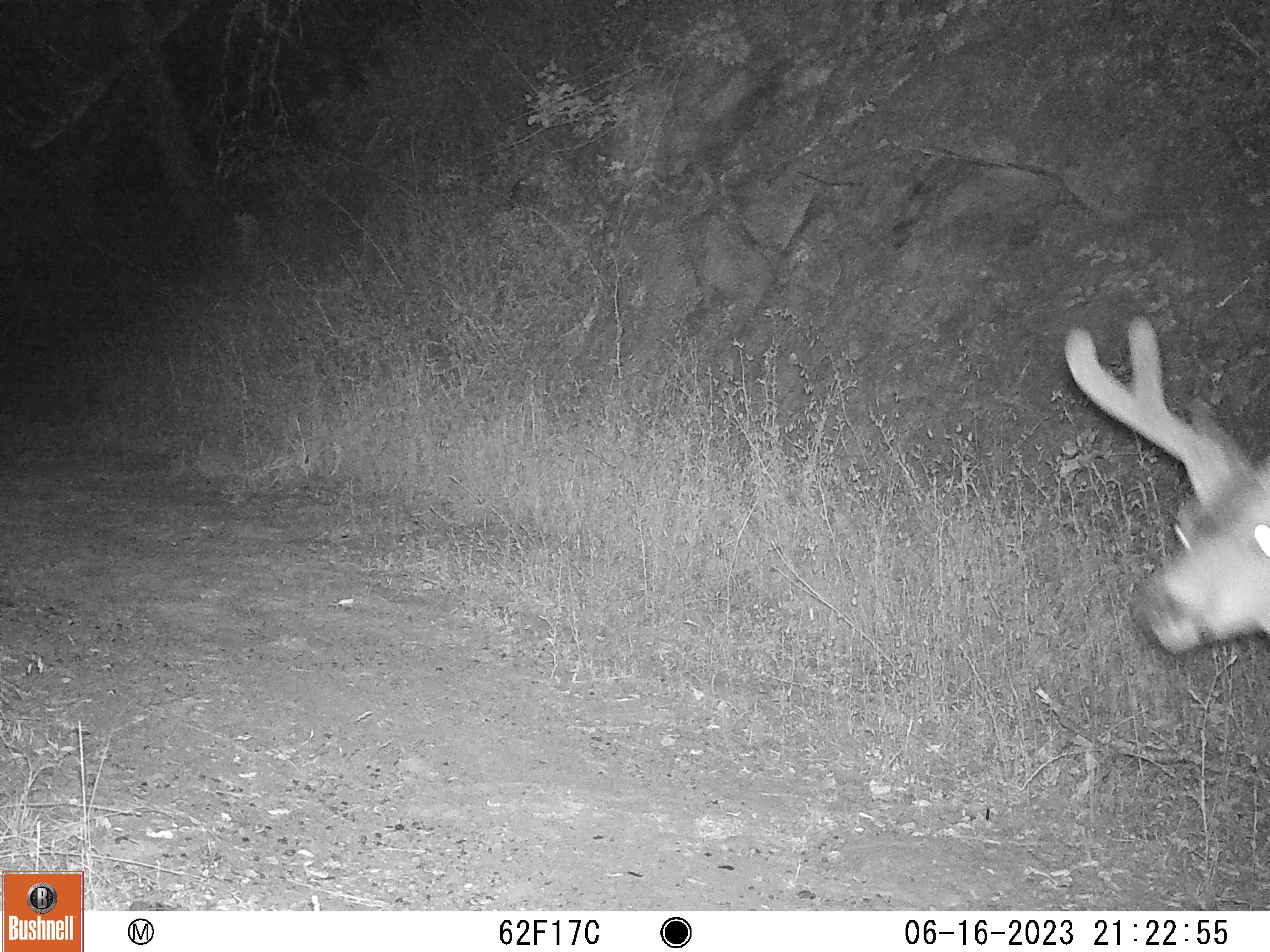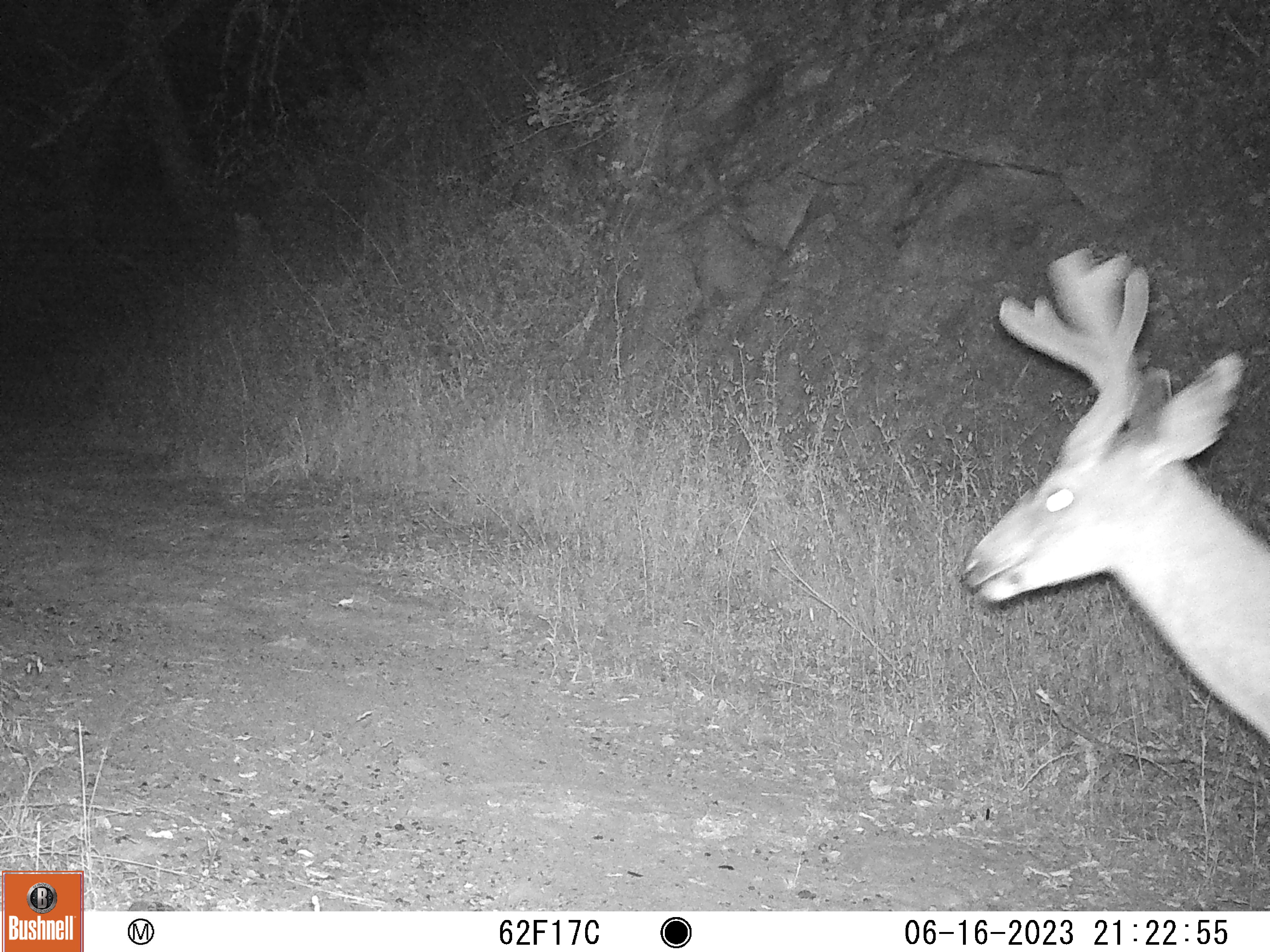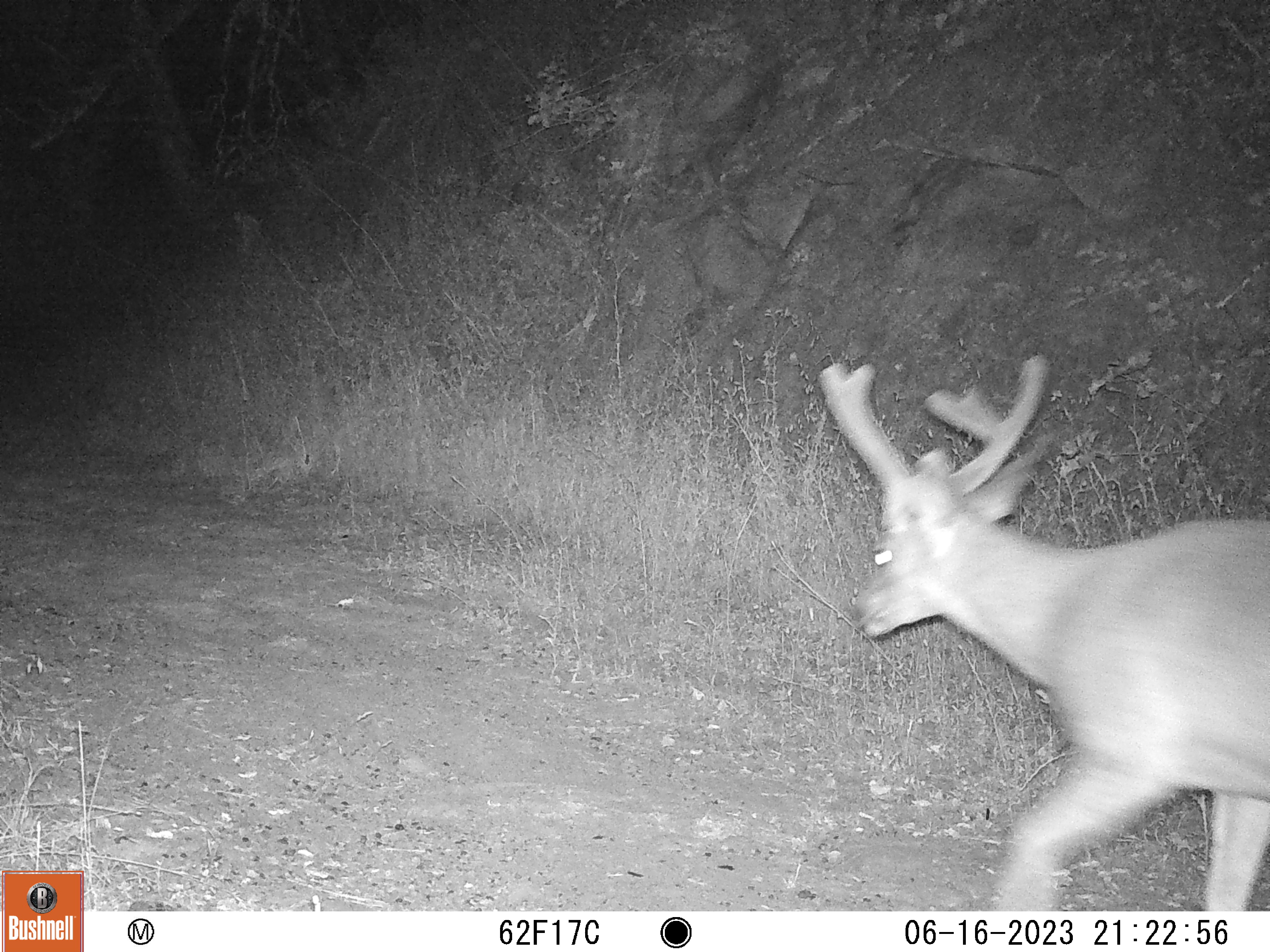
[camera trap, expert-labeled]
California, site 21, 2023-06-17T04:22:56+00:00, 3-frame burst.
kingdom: Animalia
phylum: Chordata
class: Mammalia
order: Artiodactyla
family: Cervidae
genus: Odocoileus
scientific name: Odocoileus hemionus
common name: mule deer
Mule deer (Odocoileus hemionus).